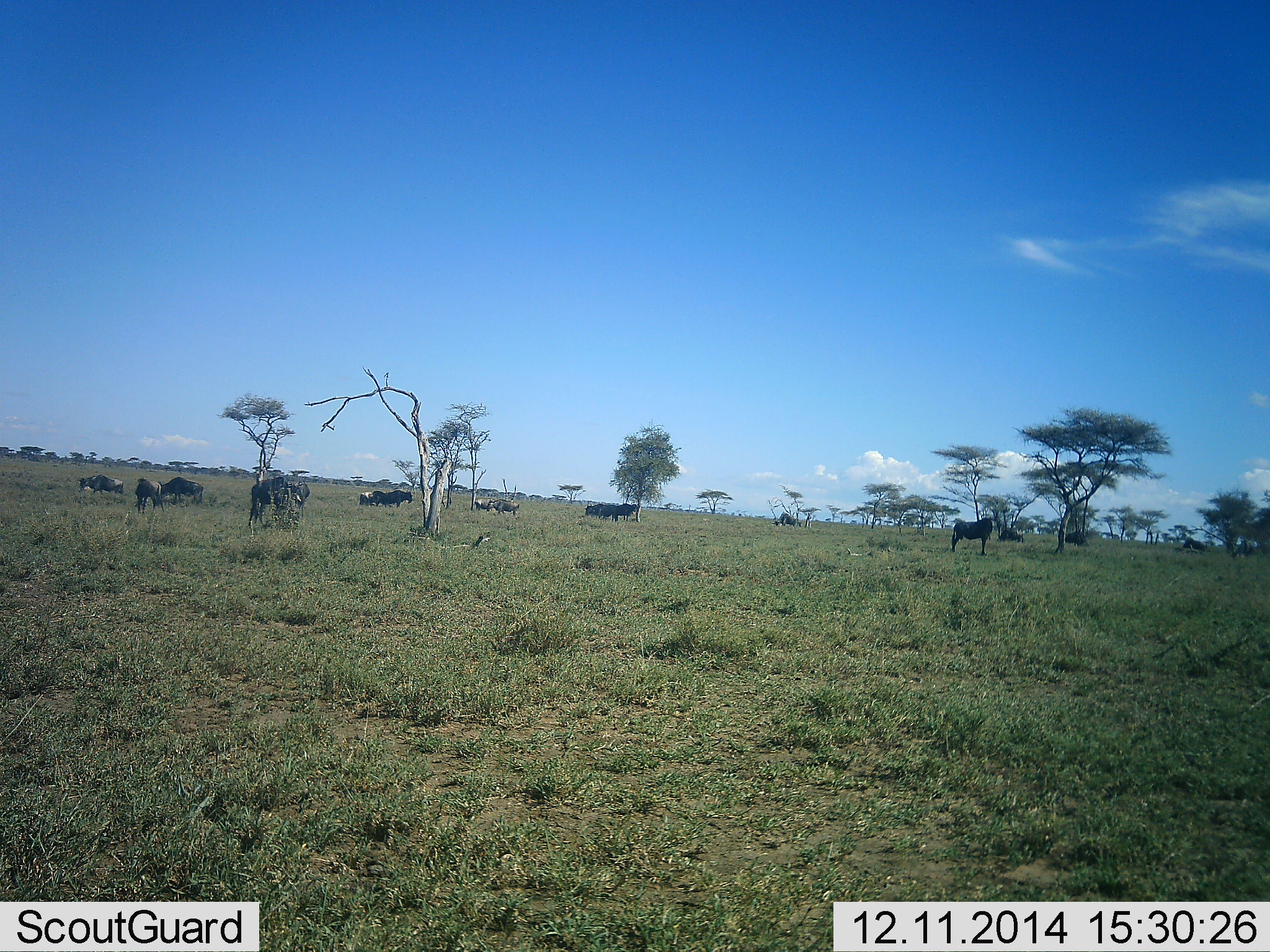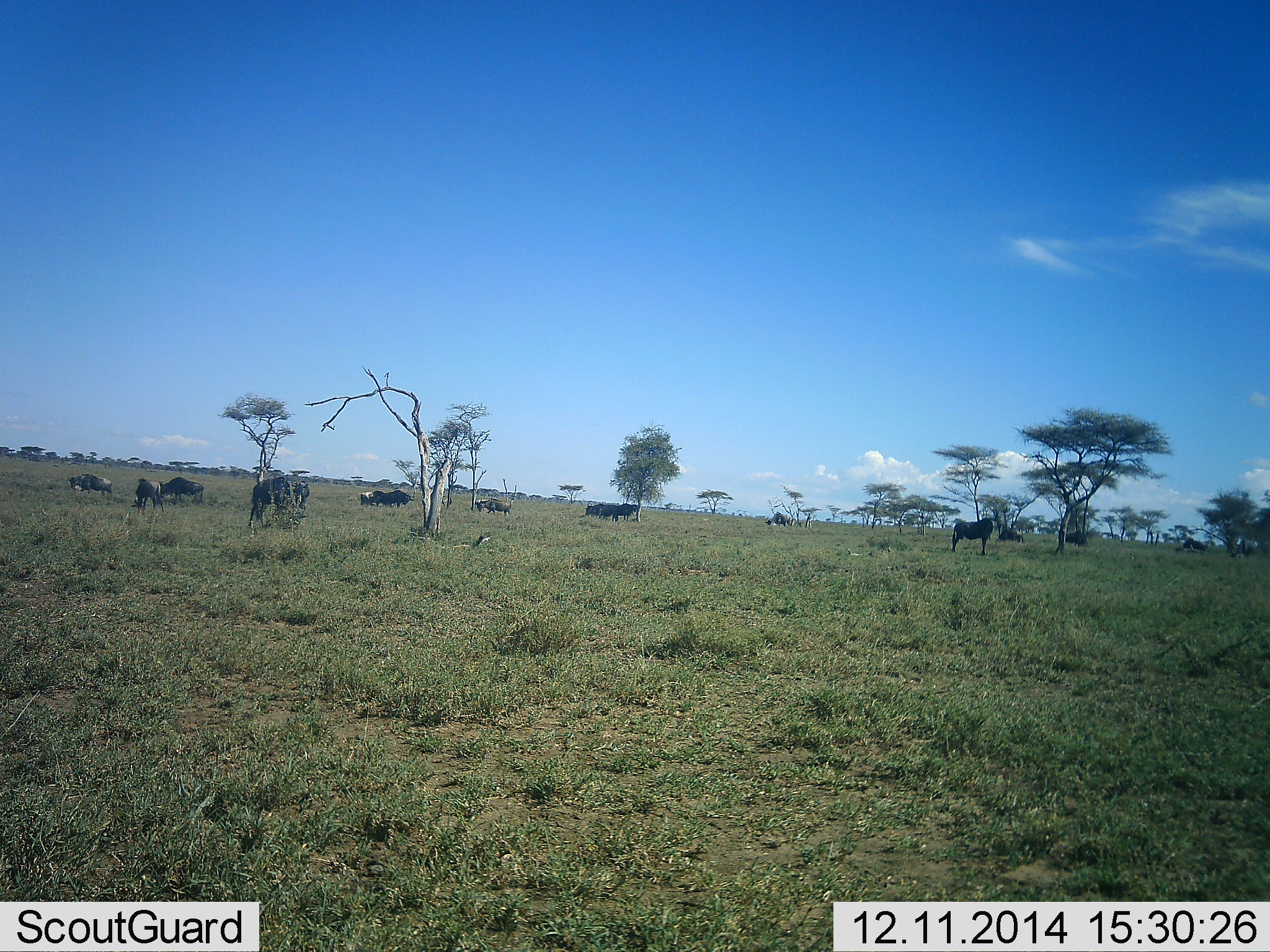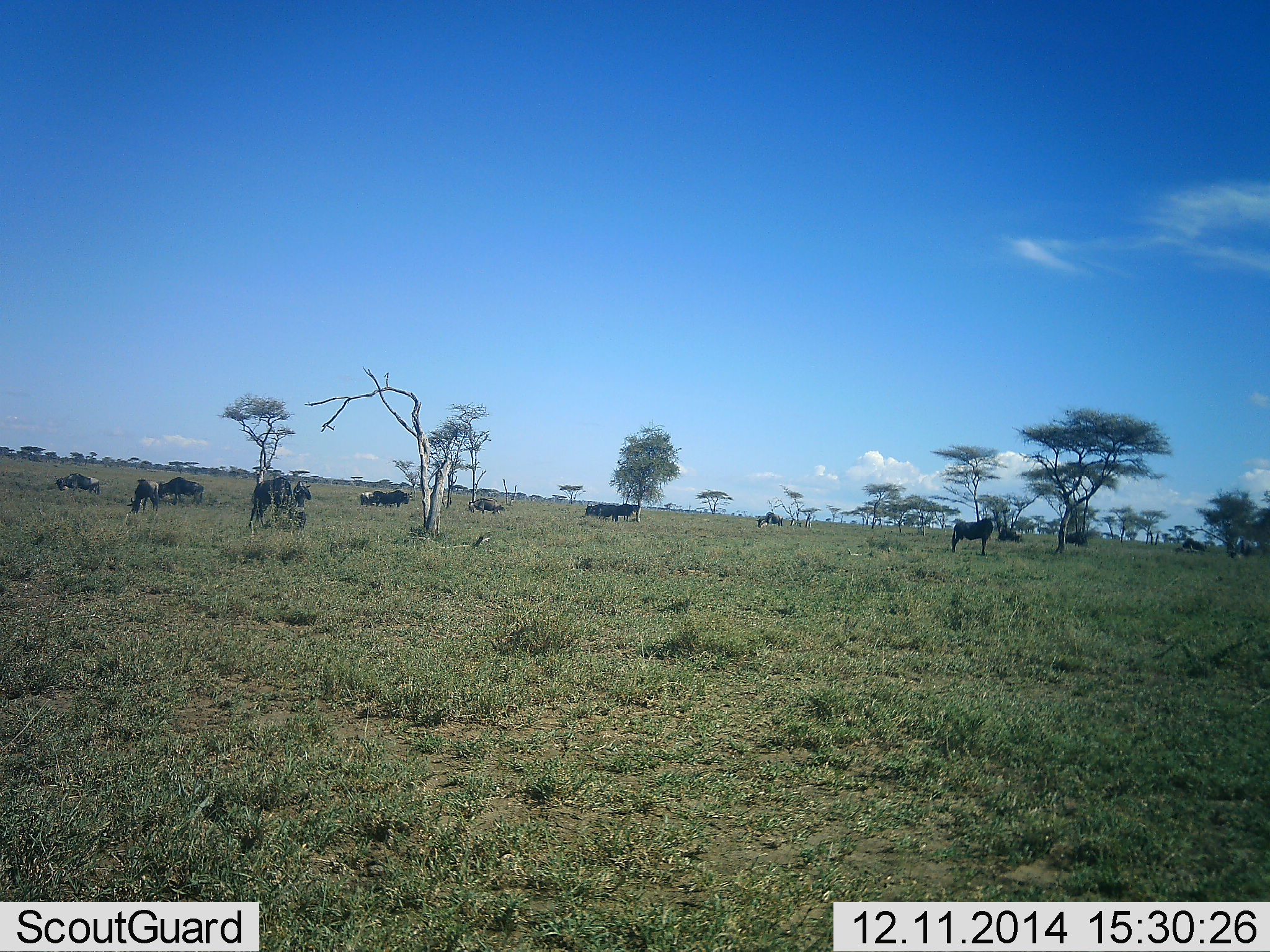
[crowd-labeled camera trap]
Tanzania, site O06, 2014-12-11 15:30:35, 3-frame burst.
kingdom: Animalia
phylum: Chordata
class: Mammalia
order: Artiodactyla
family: Bovidae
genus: Connochaetes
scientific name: Connochaetes taurinus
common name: blue wildebeest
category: wildebeest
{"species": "wildebeest (blue wildebeest) (Connochaetes taurinus)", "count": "11-50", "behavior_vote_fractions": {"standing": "58%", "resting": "25%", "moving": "67%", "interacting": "8%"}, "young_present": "0%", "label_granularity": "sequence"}